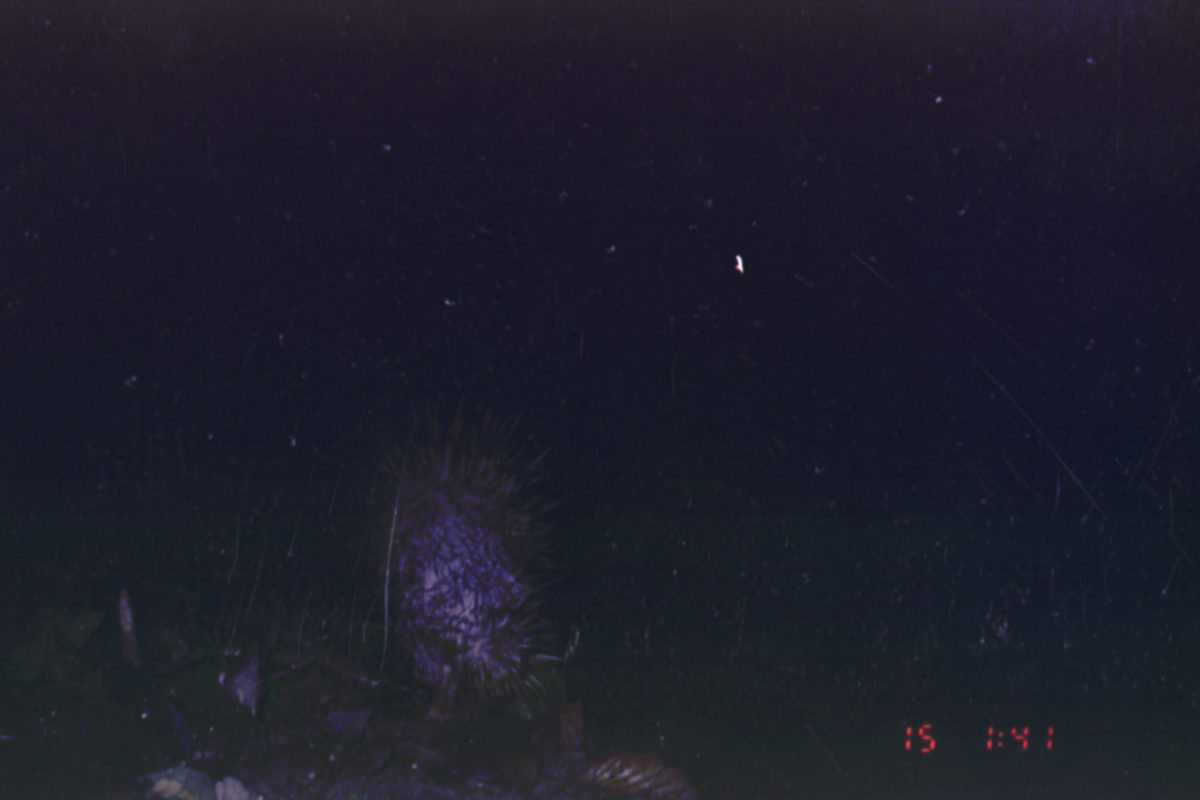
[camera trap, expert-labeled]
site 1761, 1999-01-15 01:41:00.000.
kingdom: Animalia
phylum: Chordata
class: Mammalia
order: Rodentia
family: Hystricidae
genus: Hystrix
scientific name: Hystrix brachyura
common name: east asian porcupine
Hystrix brachyura (east asian porcupine), count 1.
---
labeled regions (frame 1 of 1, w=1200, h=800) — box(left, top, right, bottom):
hystrix brachyura: box(355, 394, 565, 726)